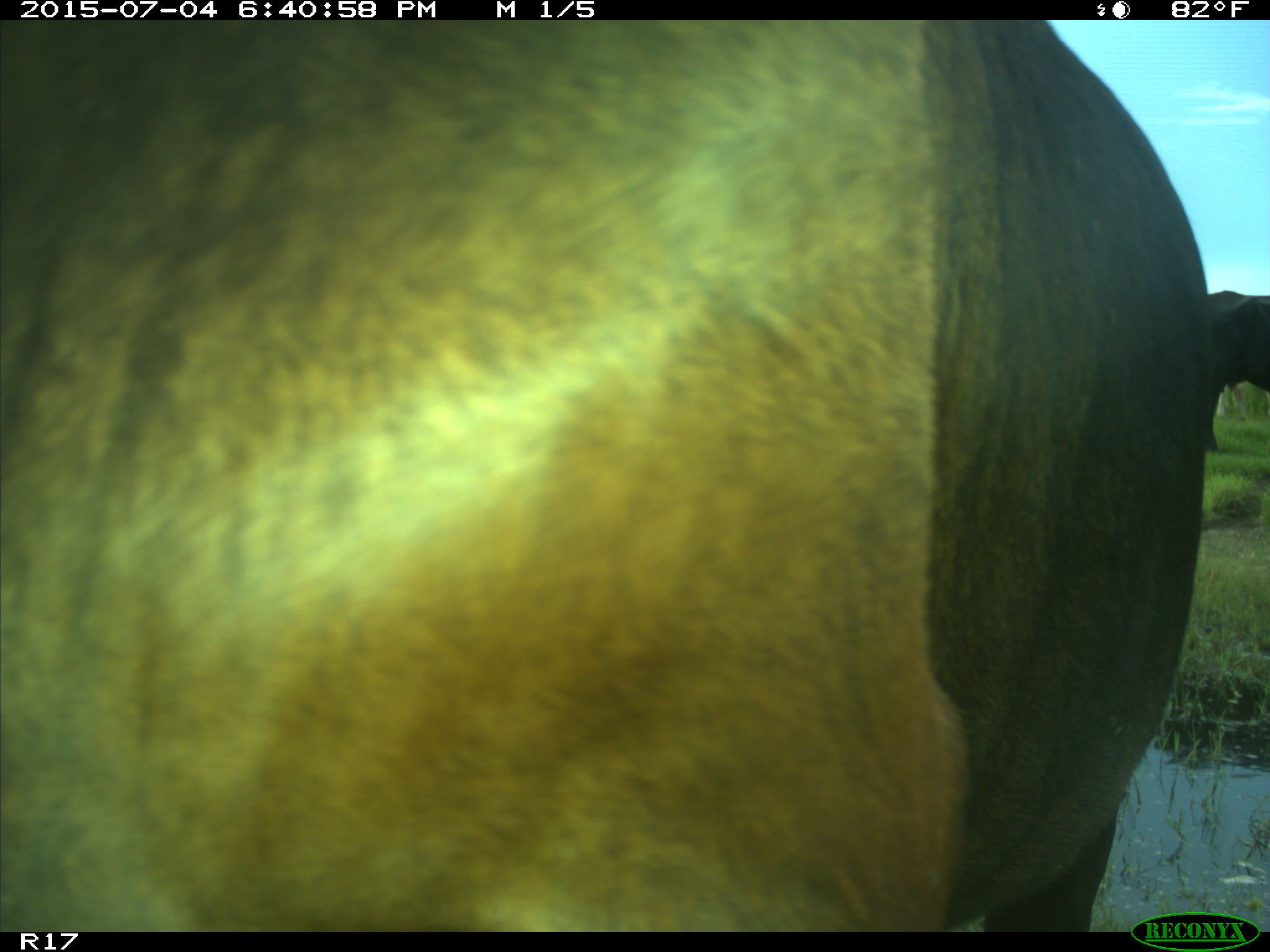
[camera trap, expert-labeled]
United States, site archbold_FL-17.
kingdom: Animalia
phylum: Chordata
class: Mammalia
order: Artiodactyla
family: Bovidae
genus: Bos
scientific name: Bos taurus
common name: domestic cow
Bos taurus (domestic cow).